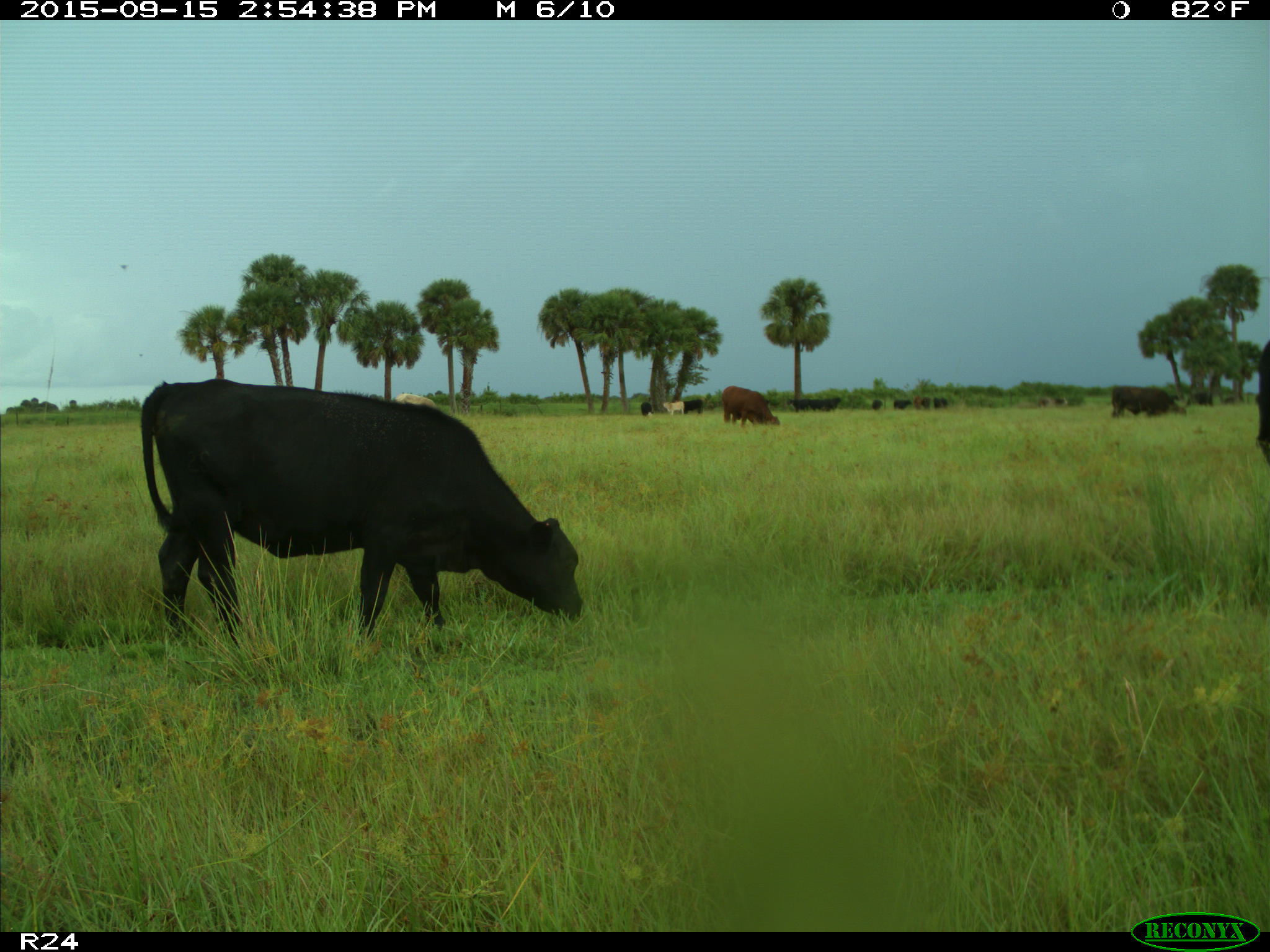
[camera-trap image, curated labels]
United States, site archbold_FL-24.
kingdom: Animalia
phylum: Chordata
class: Mammalia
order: Artiodactyla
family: Bovidae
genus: Bos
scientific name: Bos taurus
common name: domestic cow